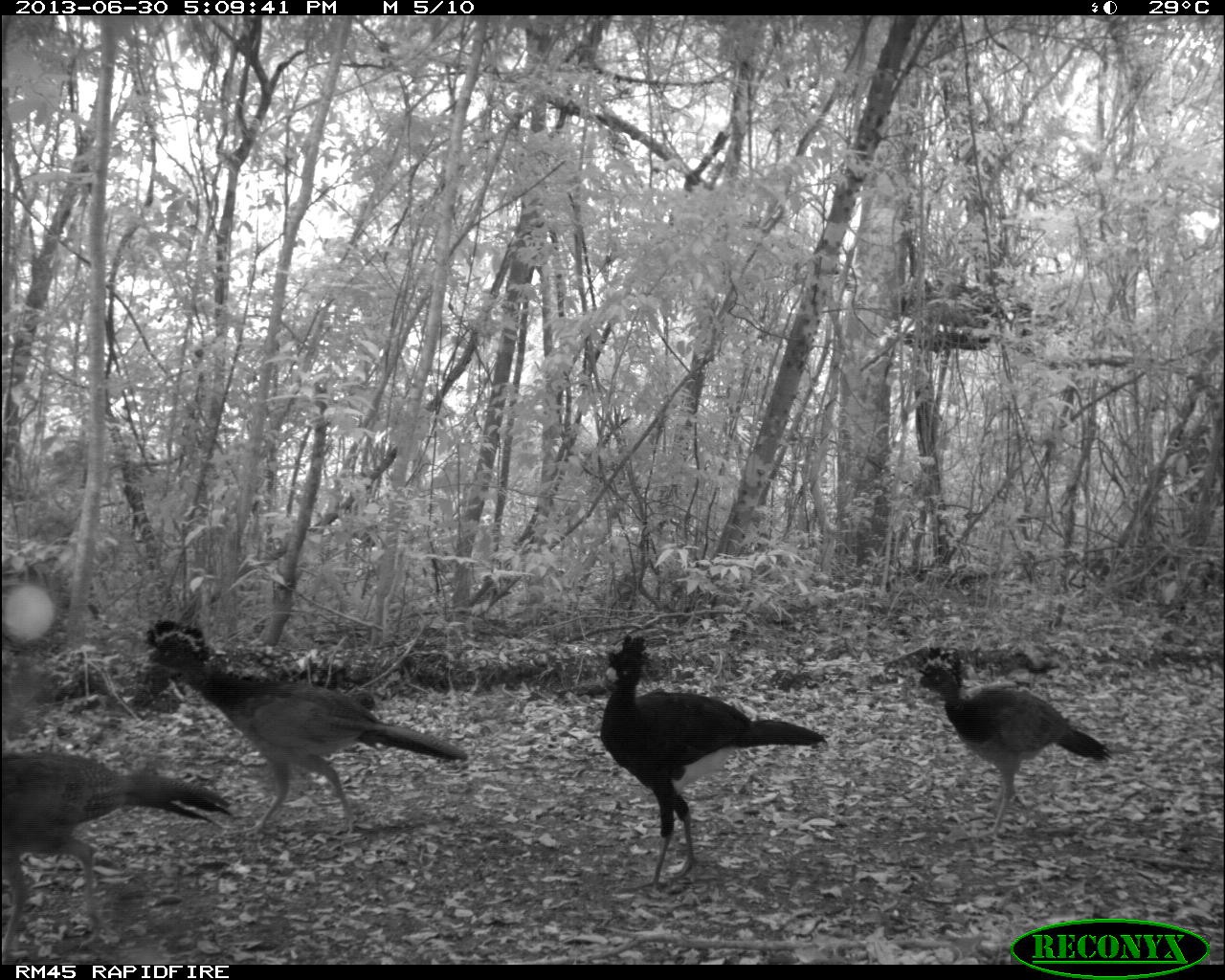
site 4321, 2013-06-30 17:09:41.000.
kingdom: Animalia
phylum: Chordata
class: Aves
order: Galliformes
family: Cracidae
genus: Crax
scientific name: Crax rubra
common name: great curassow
Crax rubra (great curassow), count 6.